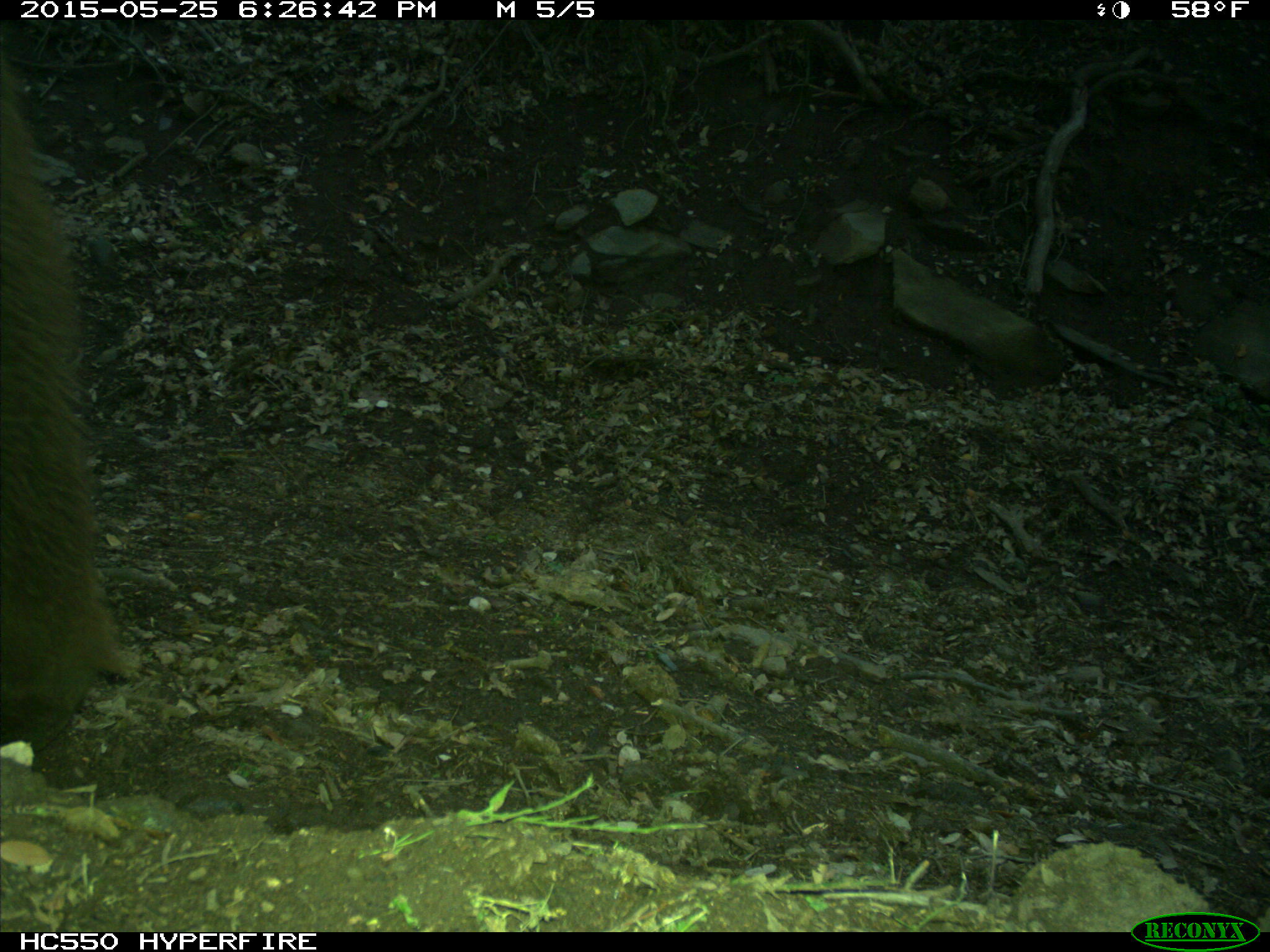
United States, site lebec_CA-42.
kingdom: Animalia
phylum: Chordata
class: Mammalia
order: Carnivora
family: Ursidae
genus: Ursus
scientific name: Ursus americanus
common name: american black bear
Ursus americanus (american black bear).